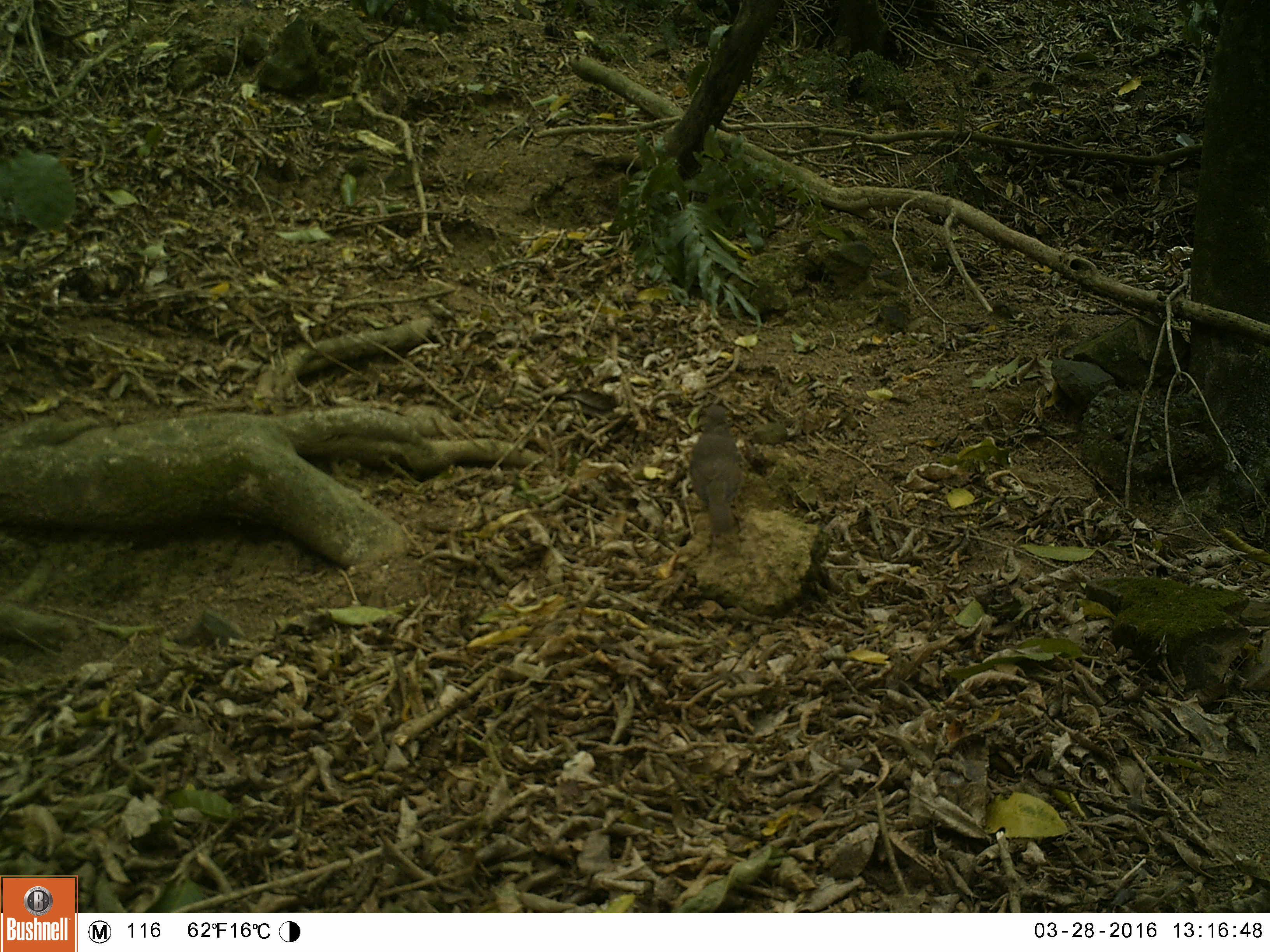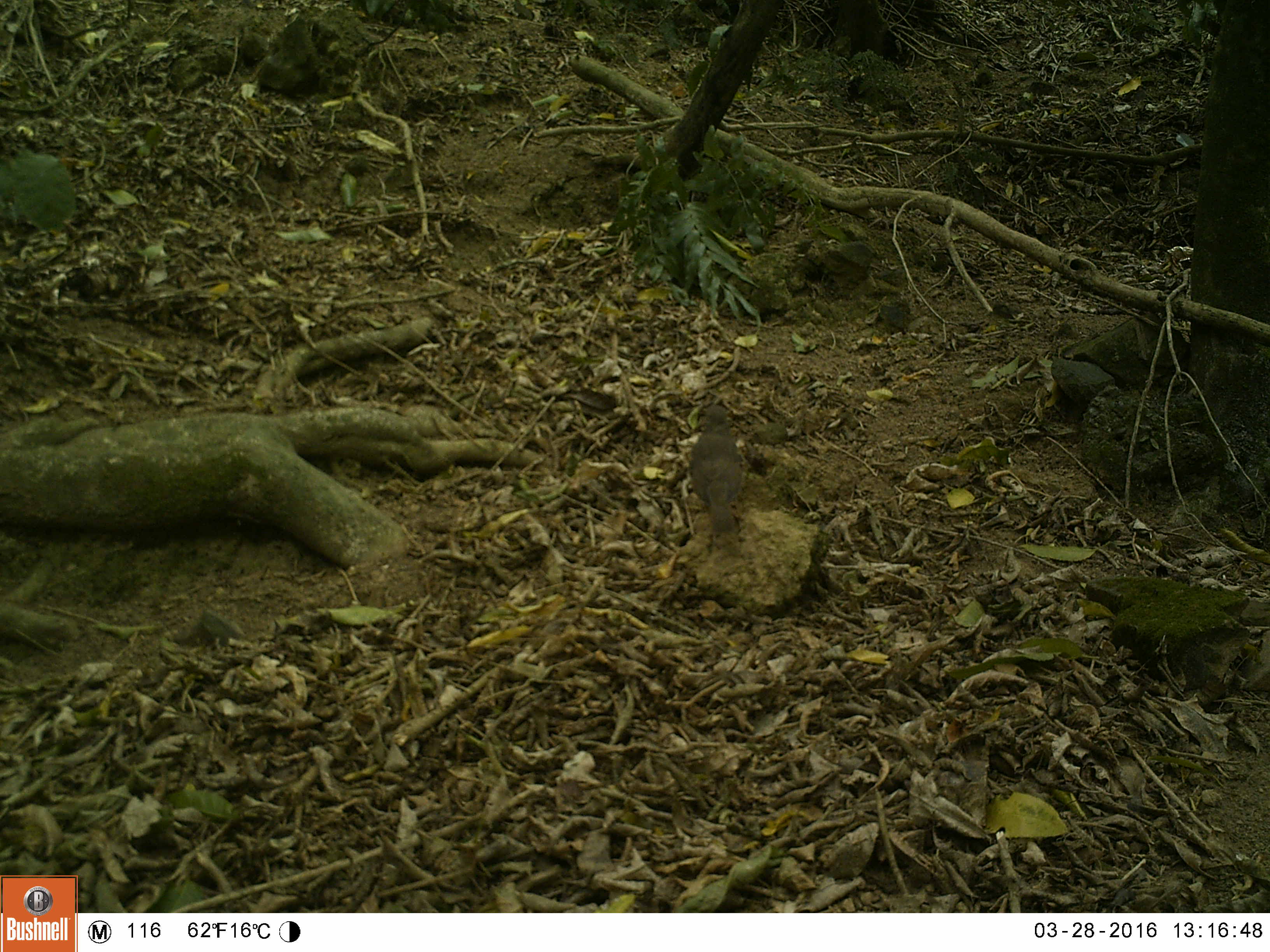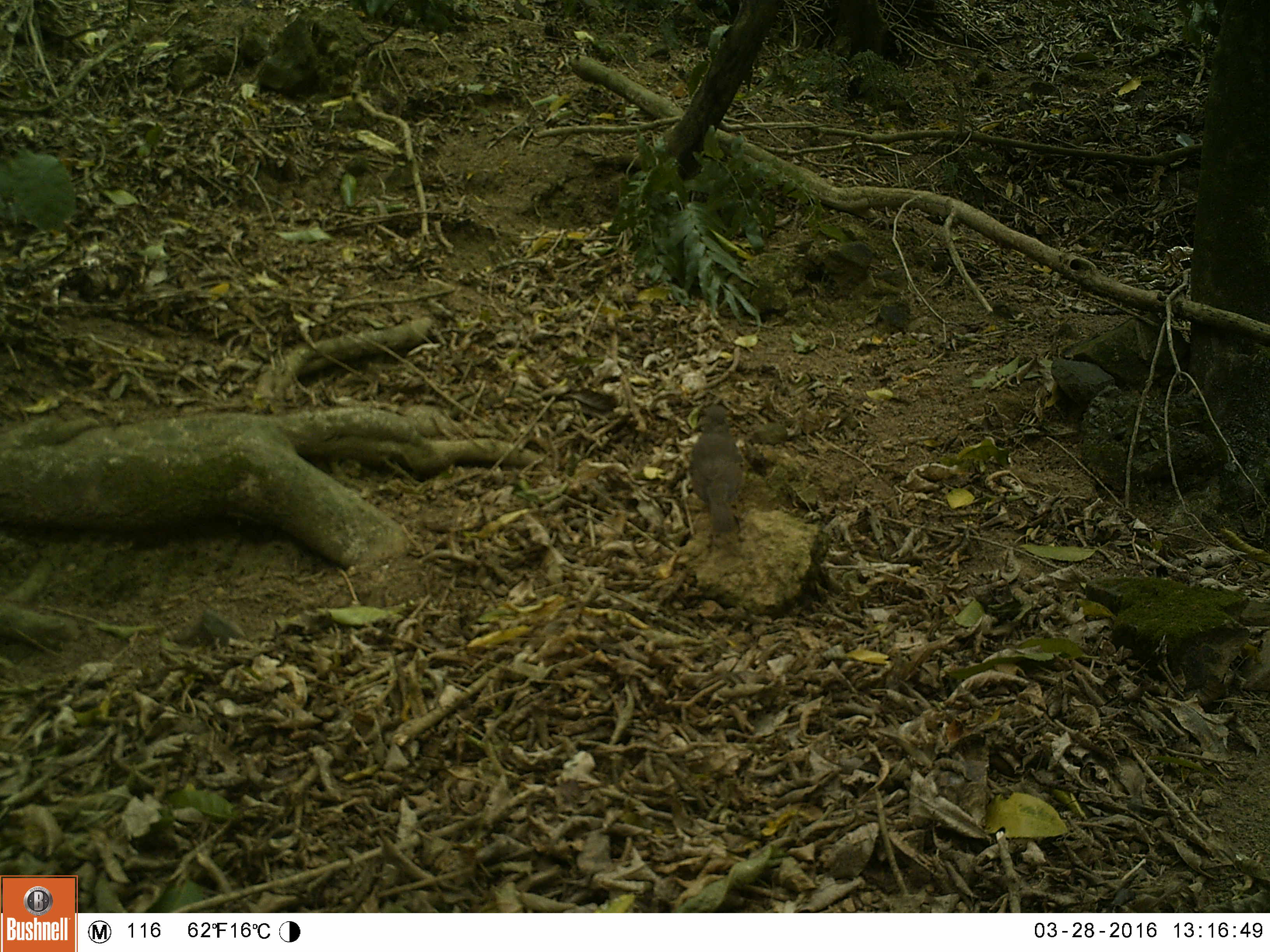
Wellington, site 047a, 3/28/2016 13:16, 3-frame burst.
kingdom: Animalia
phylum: Chordata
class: Aves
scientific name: Aves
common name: bird